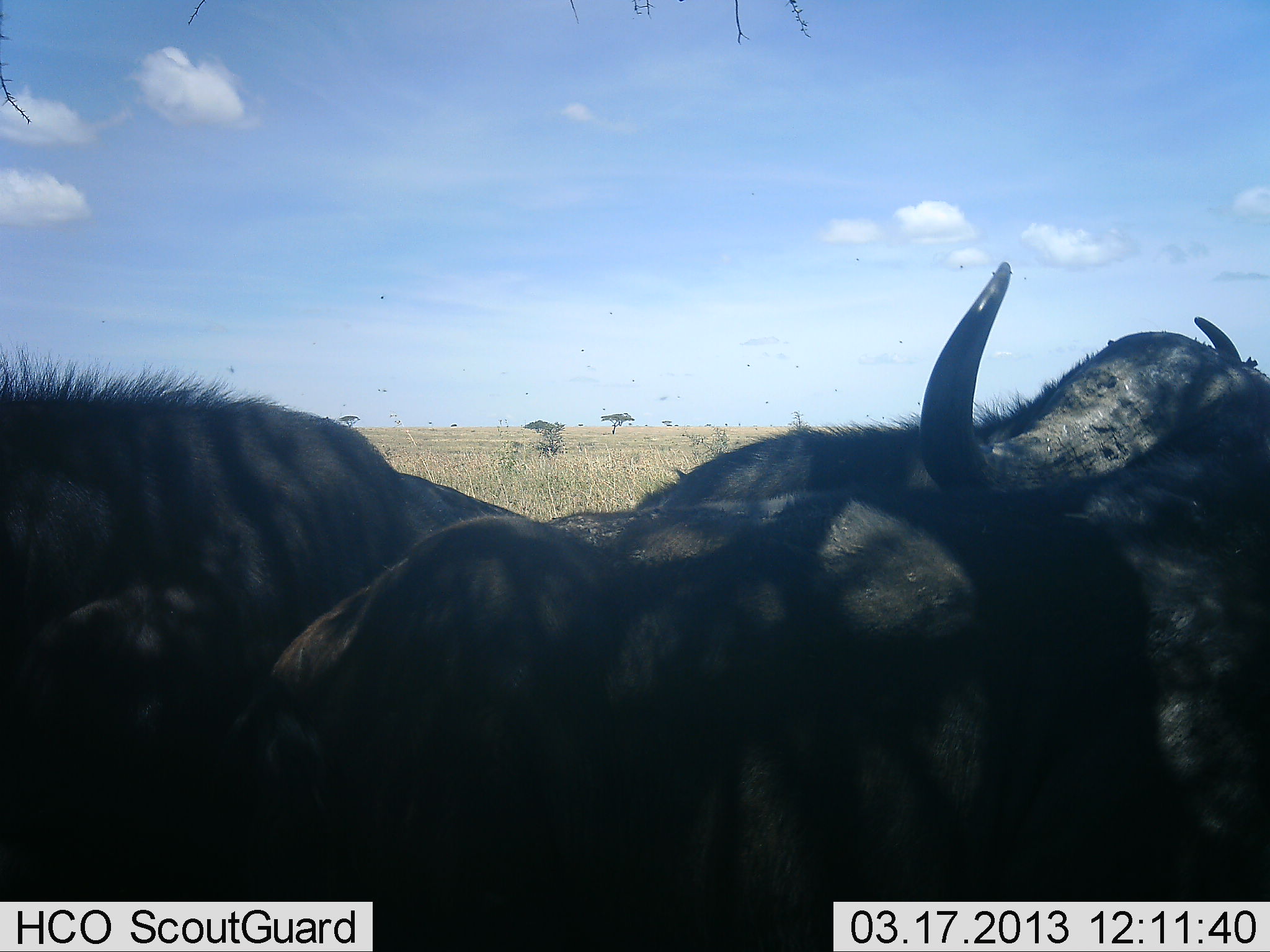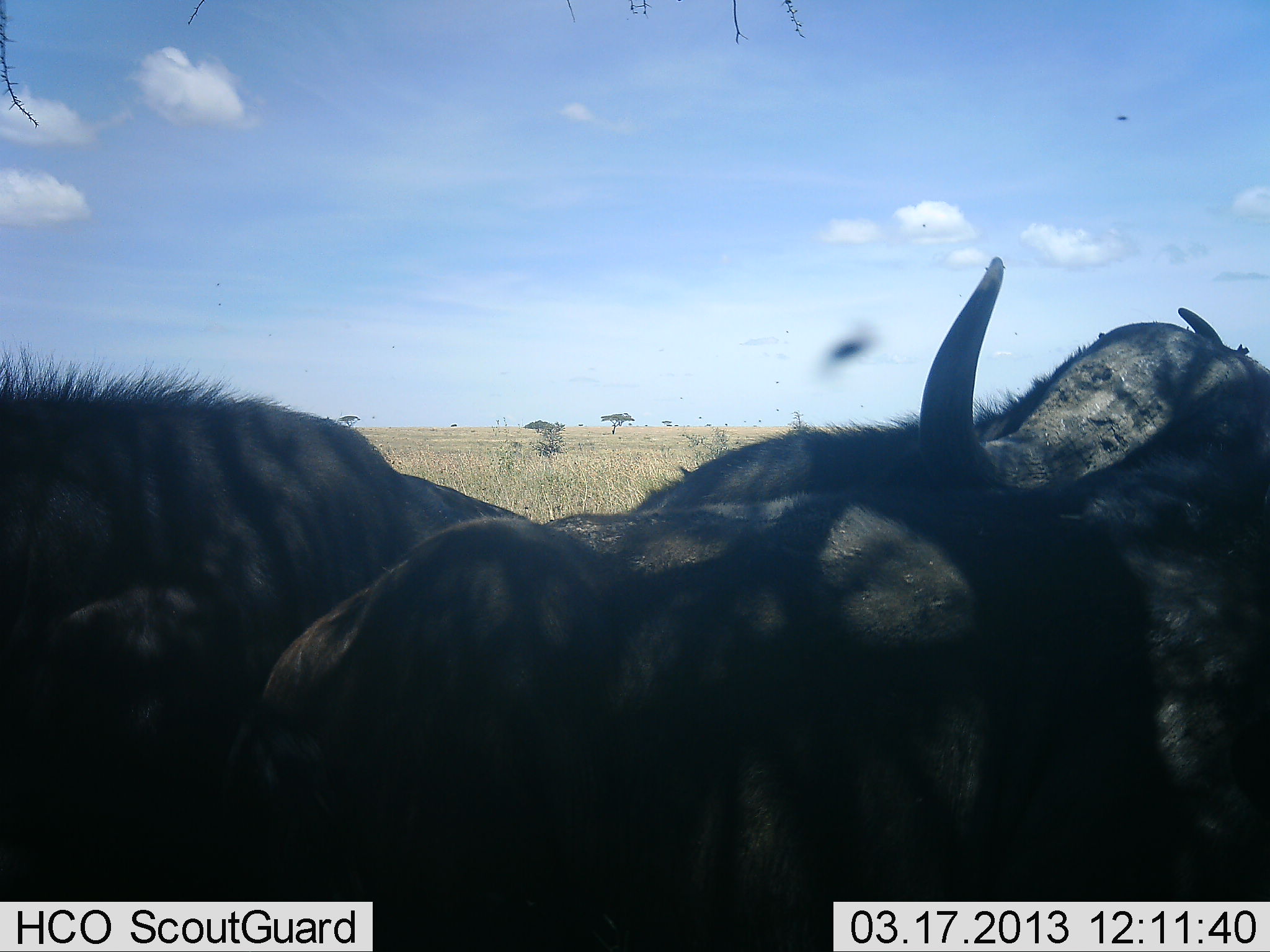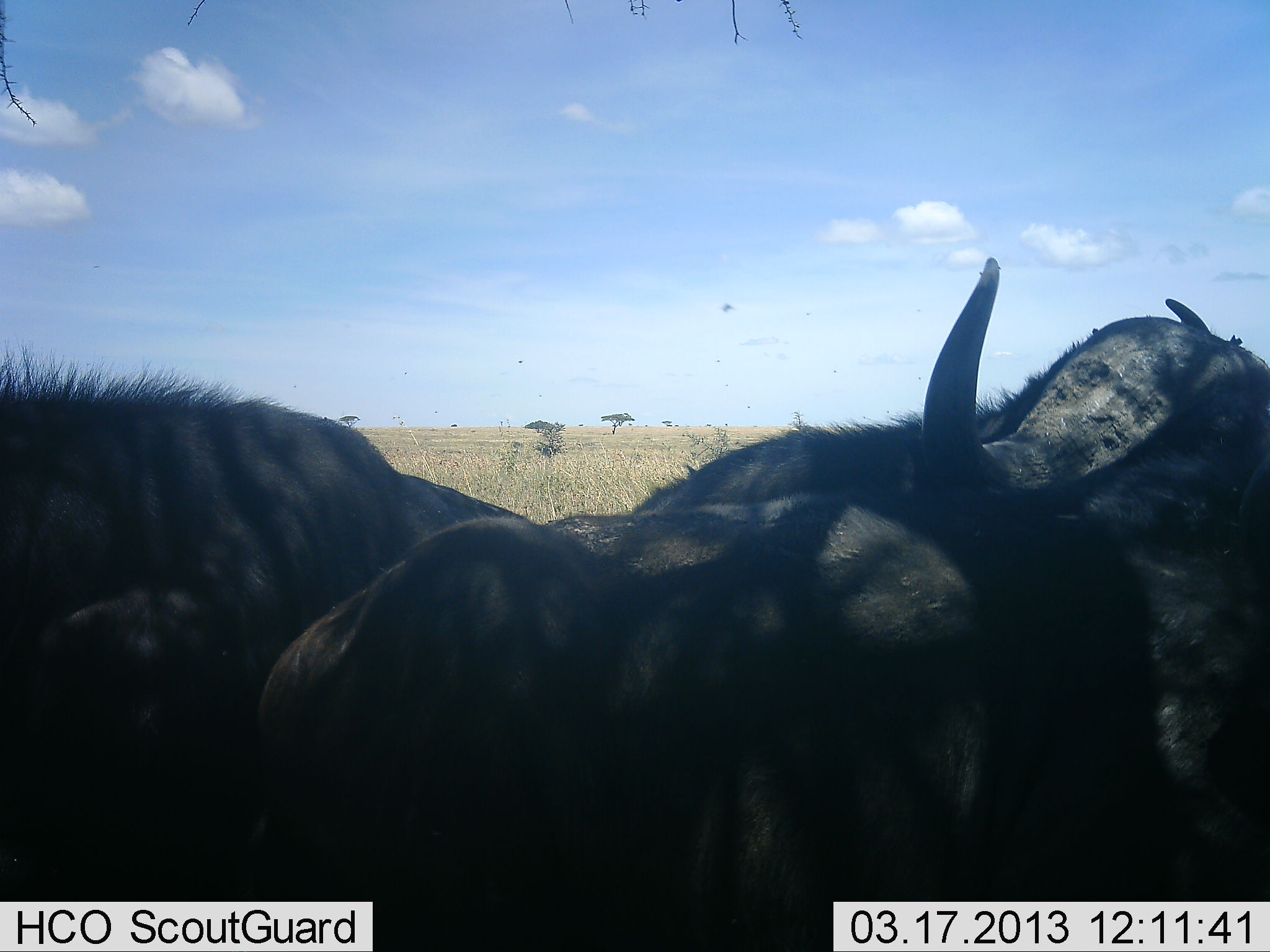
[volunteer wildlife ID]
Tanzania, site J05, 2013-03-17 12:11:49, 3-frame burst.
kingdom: Animalia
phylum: Chordata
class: Mammalia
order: Artiodactyla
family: Bovidae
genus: Connochaetes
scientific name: Connochaetes taurinus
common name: blue wildebeest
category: wildebeest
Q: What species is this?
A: Wildebeest (blue wildebeest) (Connochaetes taurinus).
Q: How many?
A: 3.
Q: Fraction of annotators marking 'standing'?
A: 58%.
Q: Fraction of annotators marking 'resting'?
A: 33%.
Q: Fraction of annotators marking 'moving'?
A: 0%.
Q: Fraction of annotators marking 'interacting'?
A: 0%.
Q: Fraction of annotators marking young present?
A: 0%.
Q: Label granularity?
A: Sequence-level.